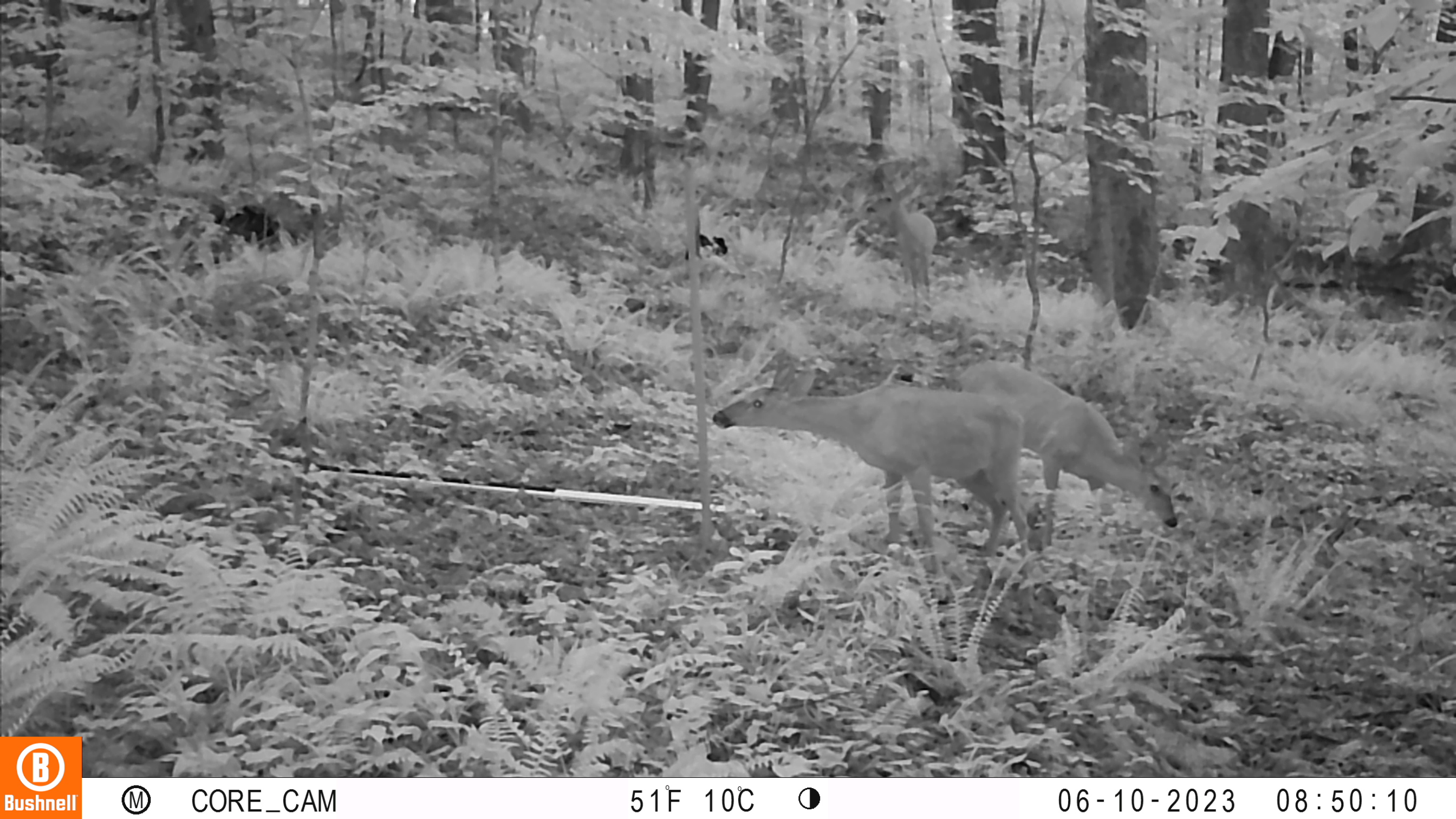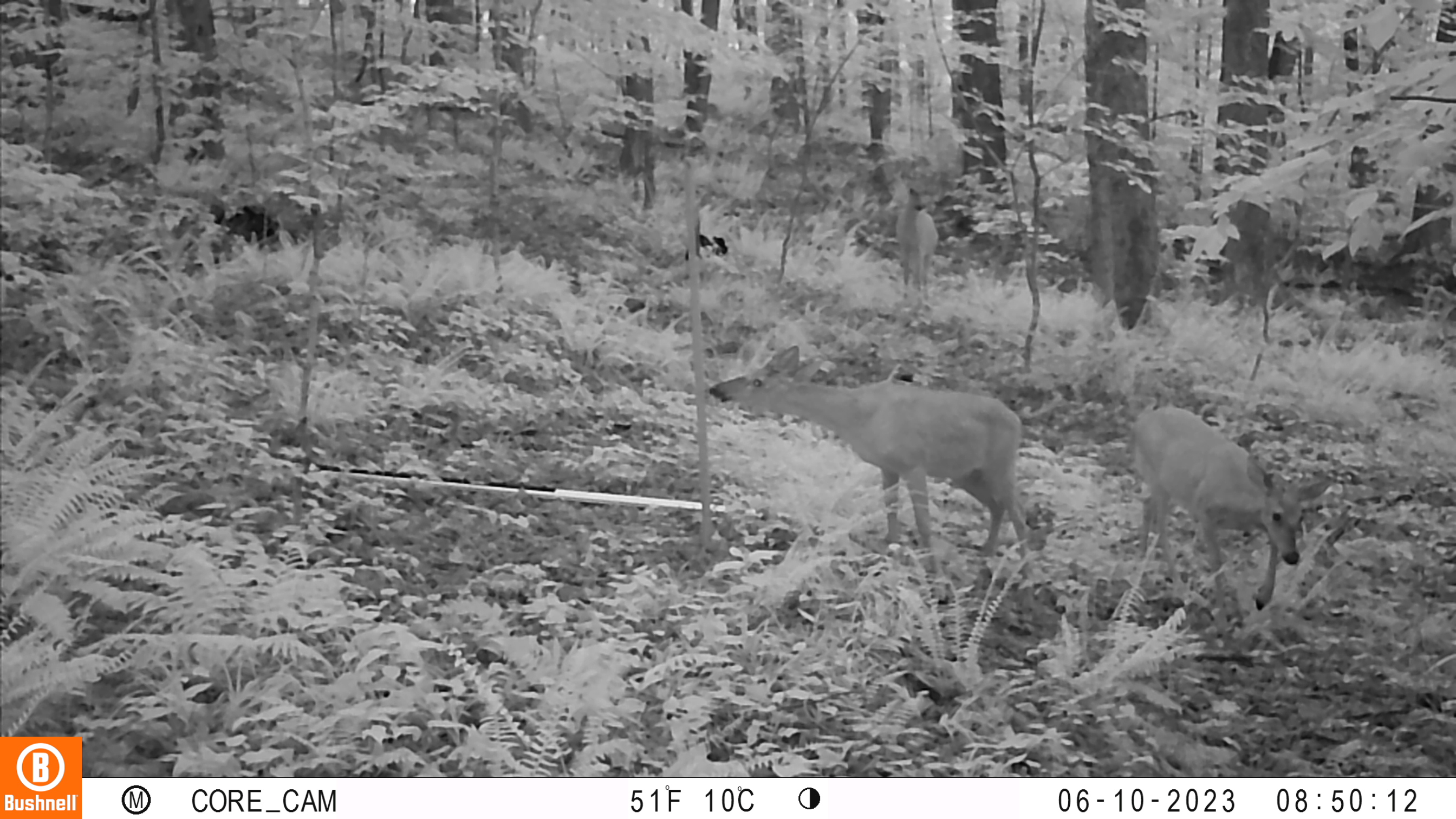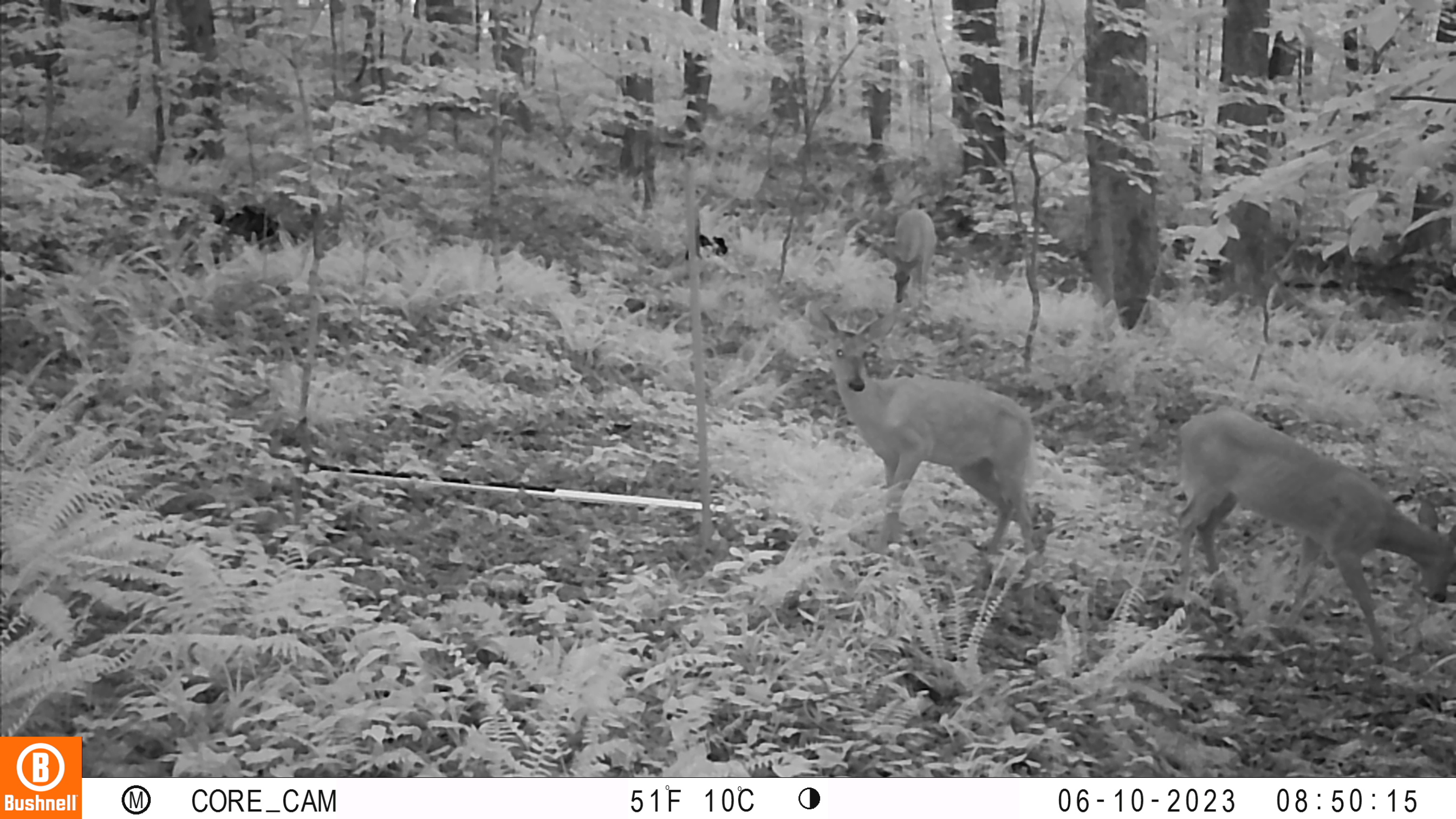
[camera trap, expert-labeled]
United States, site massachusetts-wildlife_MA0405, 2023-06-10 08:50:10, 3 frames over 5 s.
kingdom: Animalia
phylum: Chordata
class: Mammalia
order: Artiodactyla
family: Cervidae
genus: Odocoileus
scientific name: Odocoileus virginianus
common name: white-tailed deer